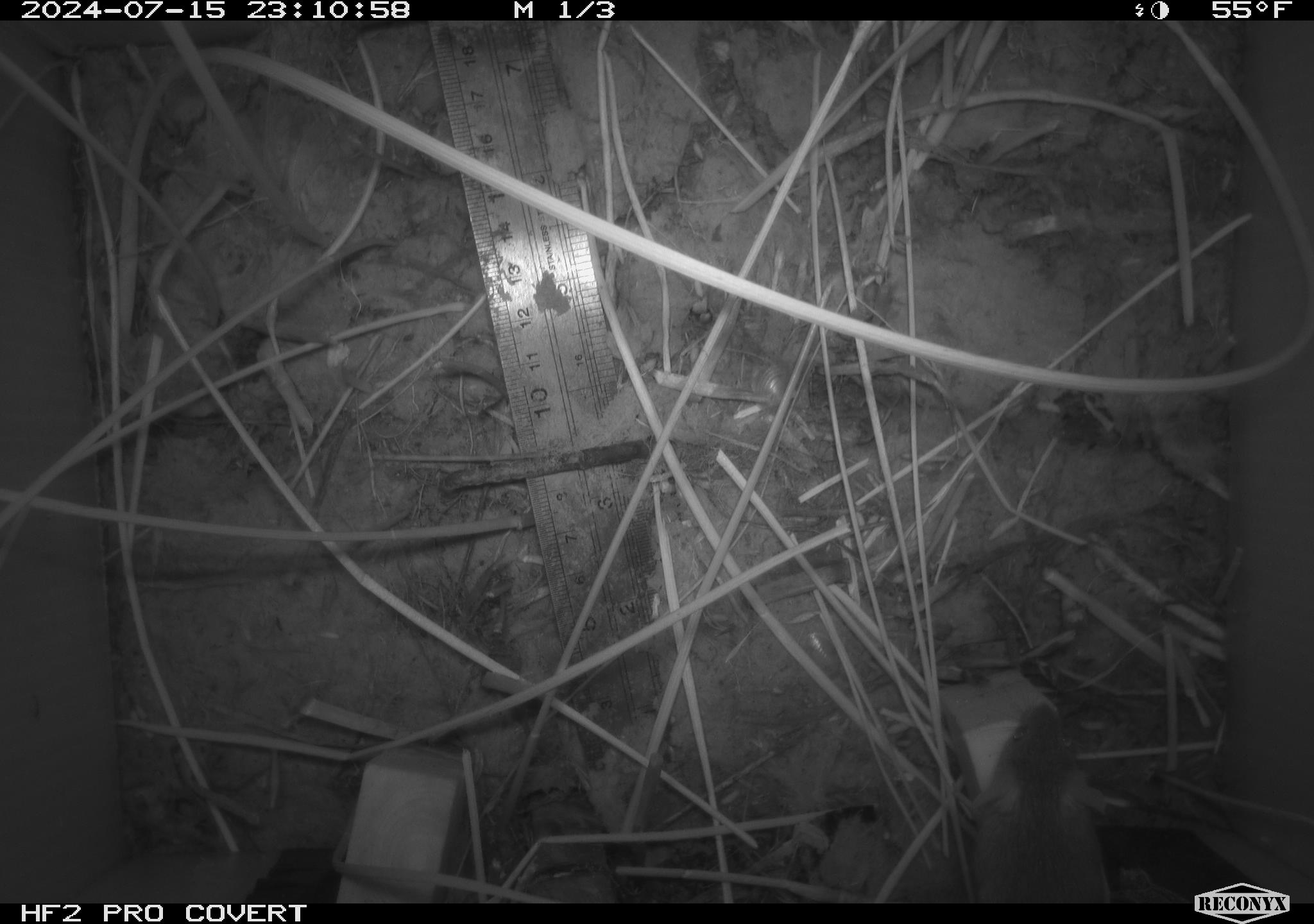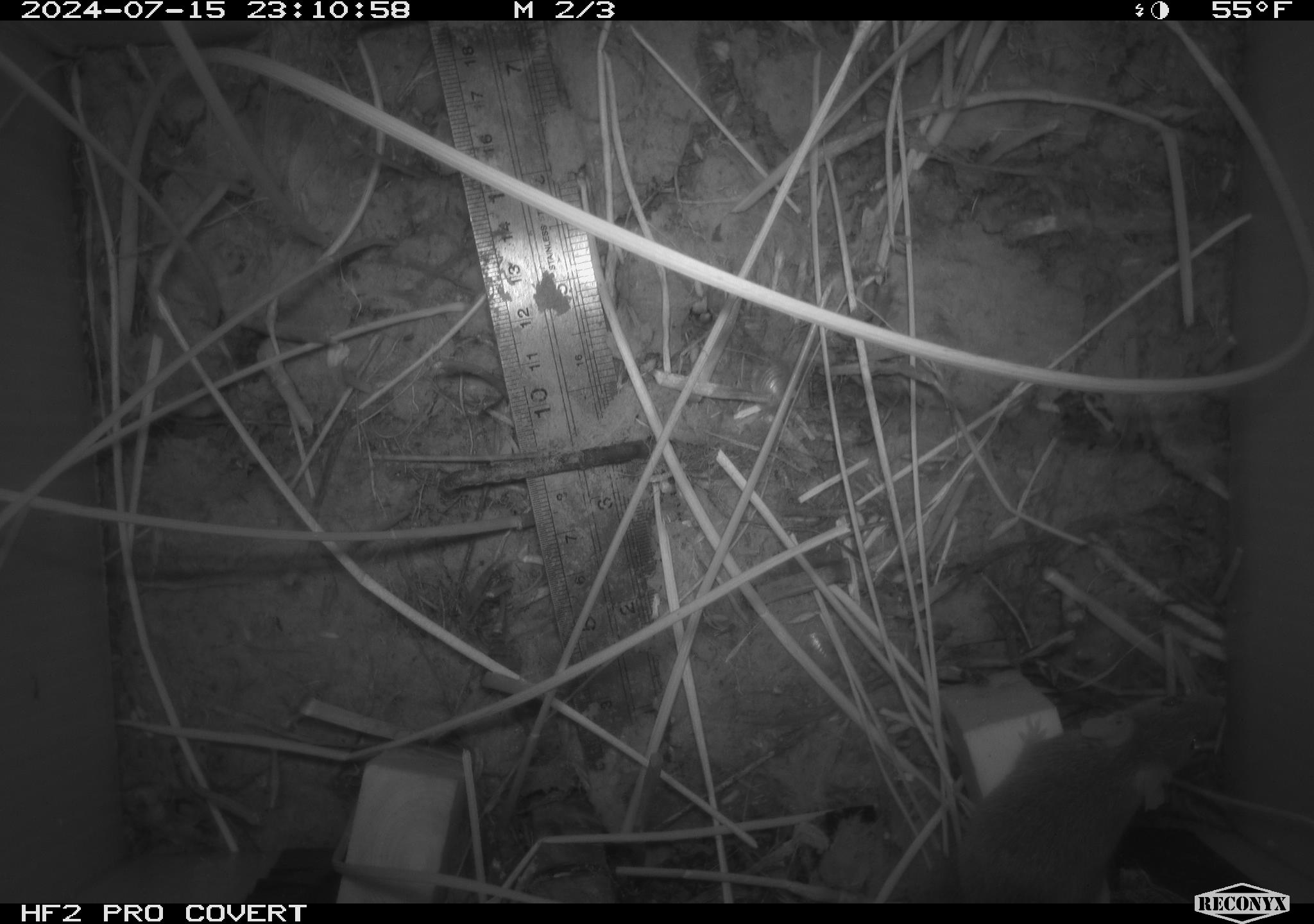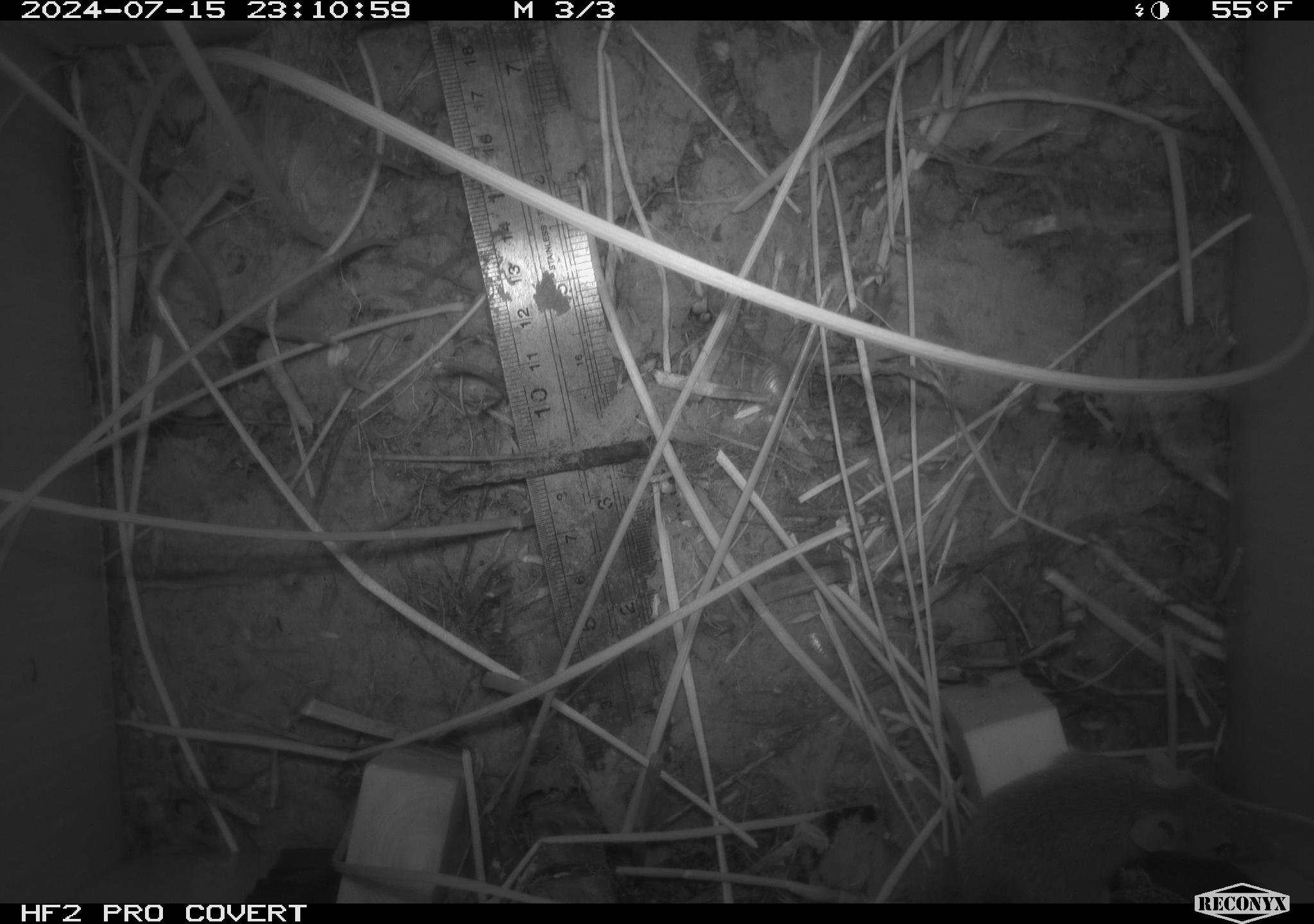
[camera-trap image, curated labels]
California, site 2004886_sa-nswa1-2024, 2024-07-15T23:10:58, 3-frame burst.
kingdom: Animalia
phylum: Chordata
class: Mammalia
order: Rodentia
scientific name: Rodentia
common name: rodent